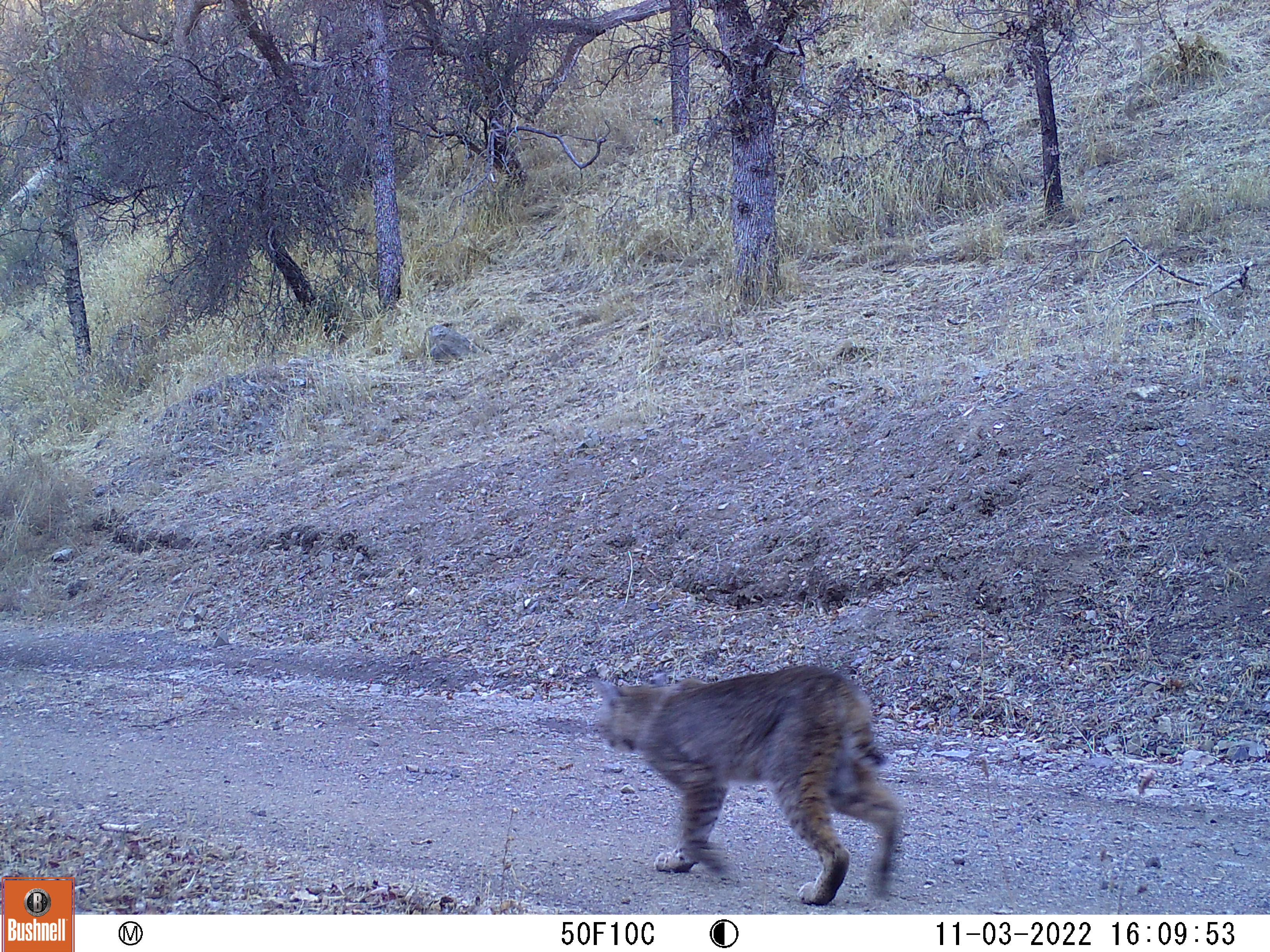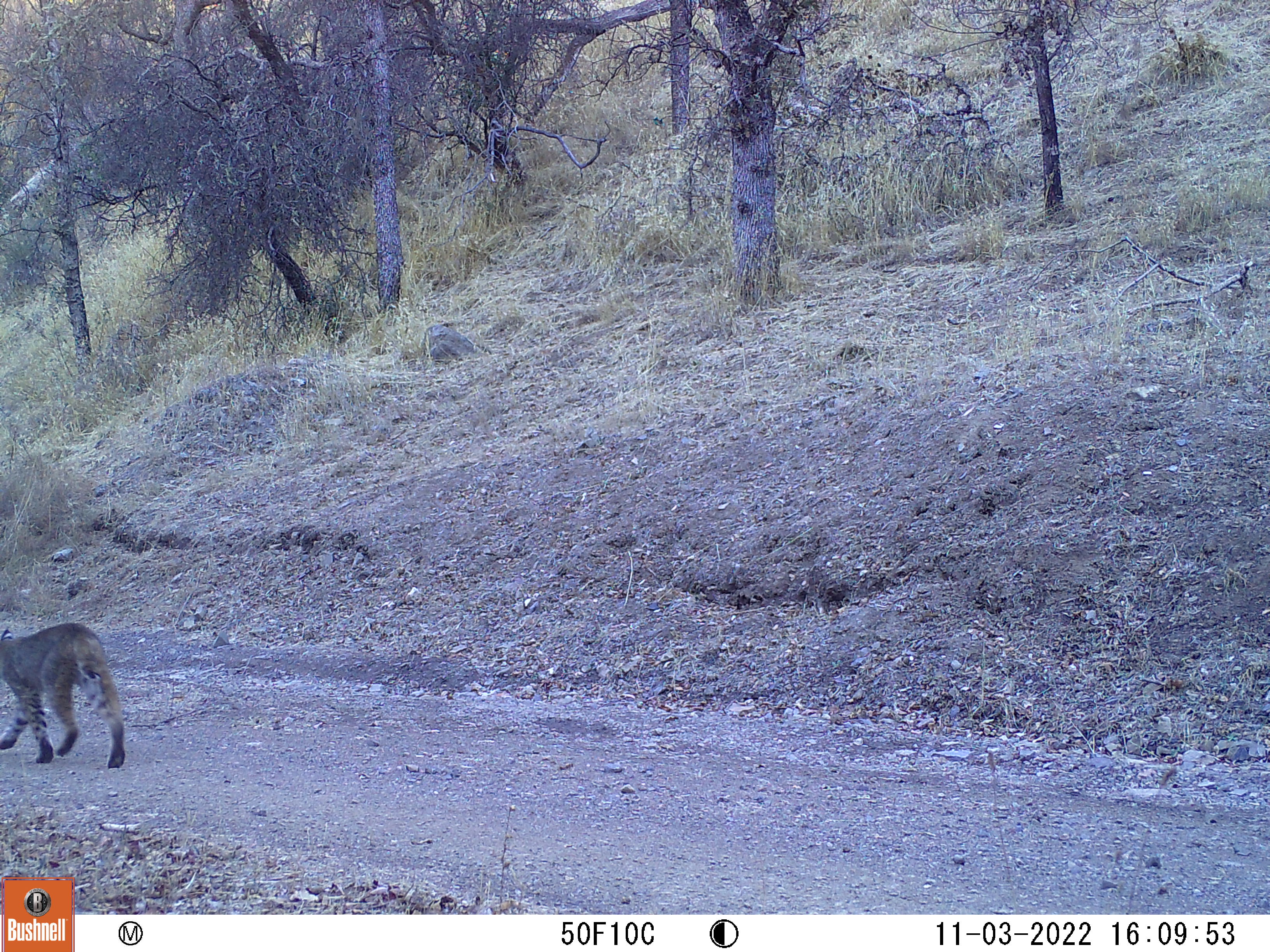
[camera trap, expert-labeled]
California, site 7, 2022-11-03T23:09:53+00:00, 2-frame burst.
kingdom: Animalia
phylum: Chordata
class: Mammalia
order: Carnivora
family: Felidae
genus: Lynx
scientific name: Lynx rufus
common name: bobcat